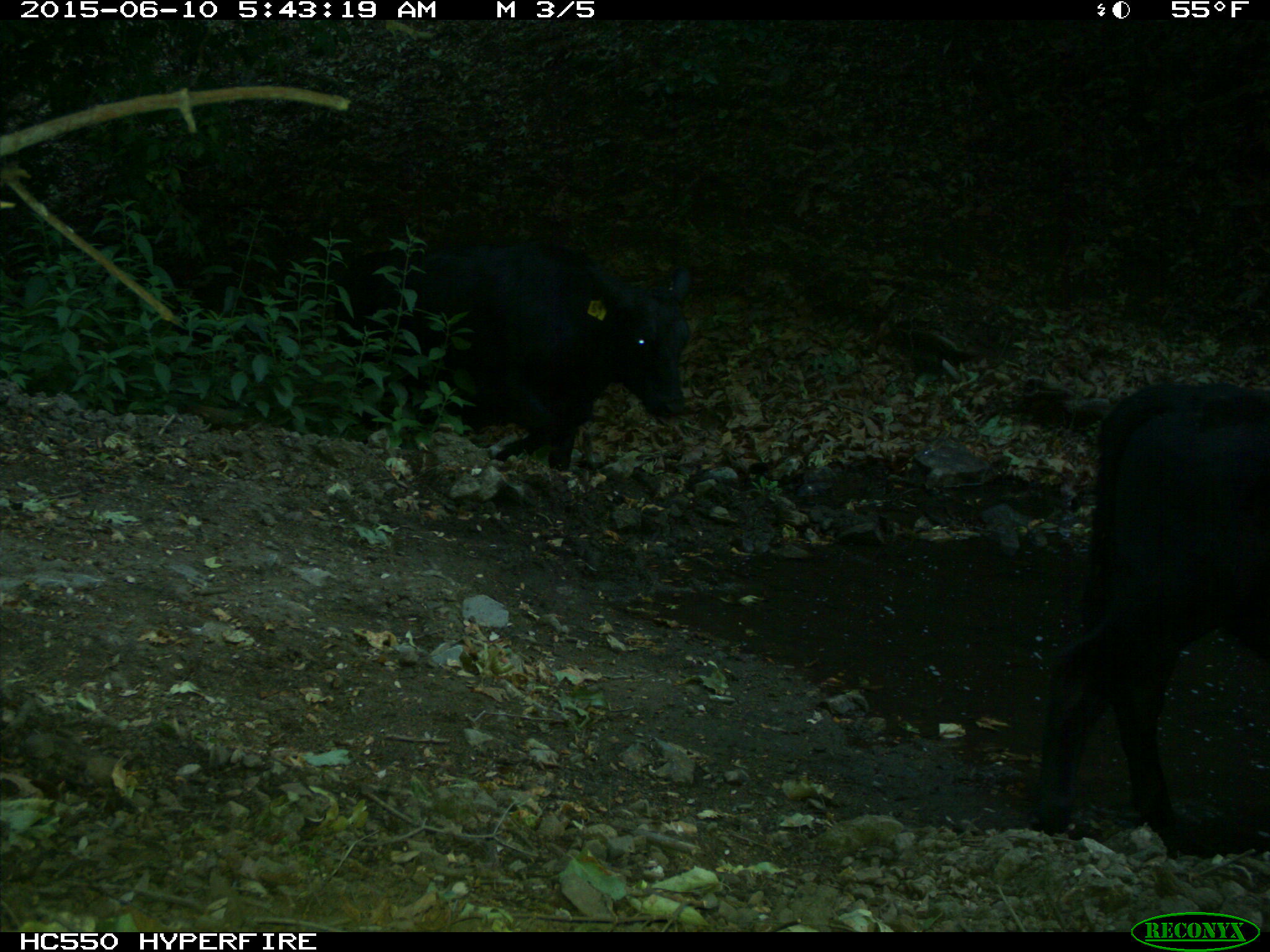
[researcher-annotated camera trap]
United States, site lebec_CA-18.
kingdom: Animalia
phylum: Chordata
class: Mammalia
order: Artiodactyla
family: Bovidae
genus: Bos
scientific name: Bos taurus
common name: domestic cow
Bos taurus (domestic cow).